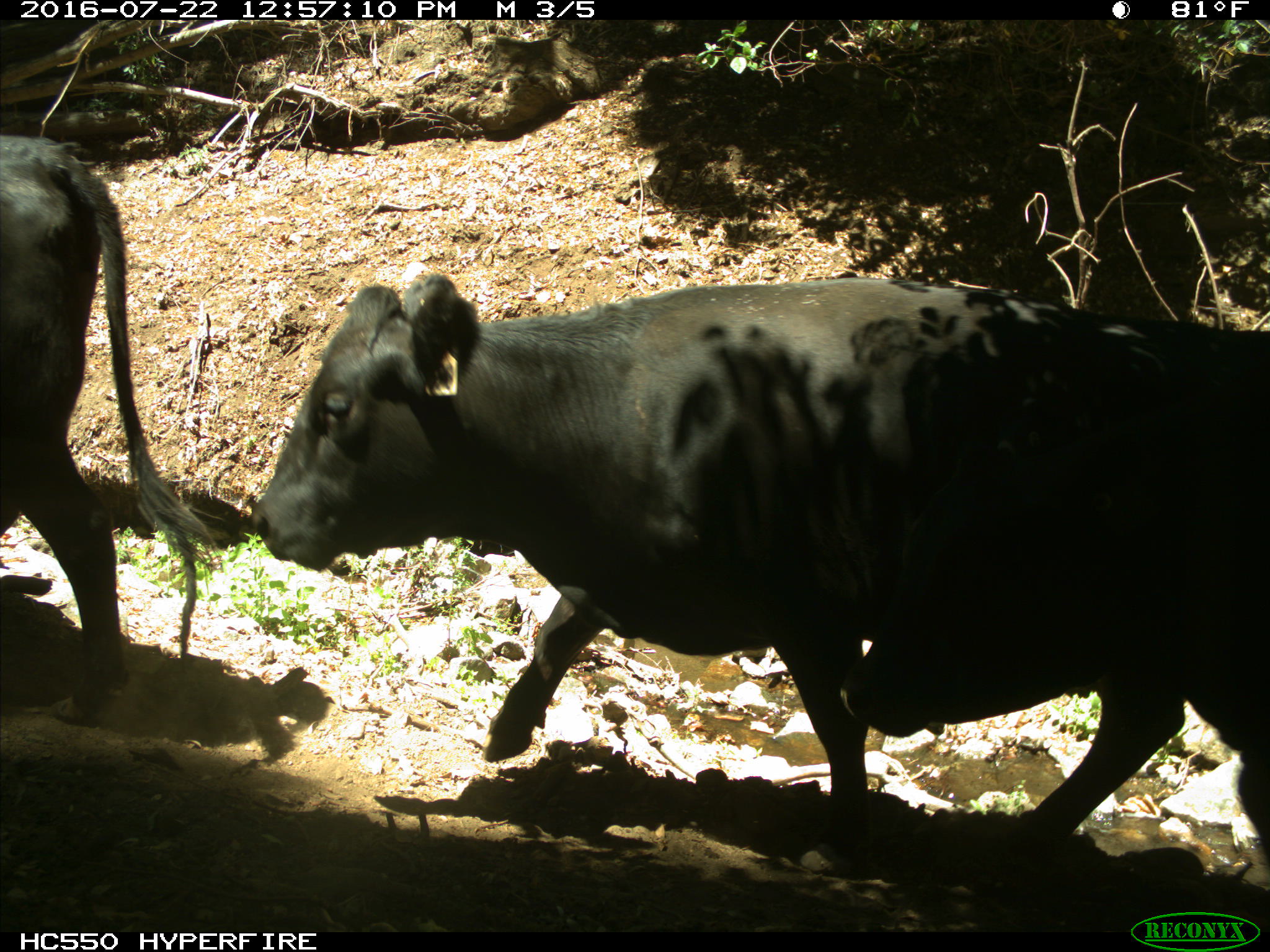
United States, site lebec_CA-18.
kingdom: Animalia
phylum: Chordata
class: Mammalia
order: Artiodactyla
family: Bovidae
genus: Bos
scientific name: Bos taurus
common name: domestic cow